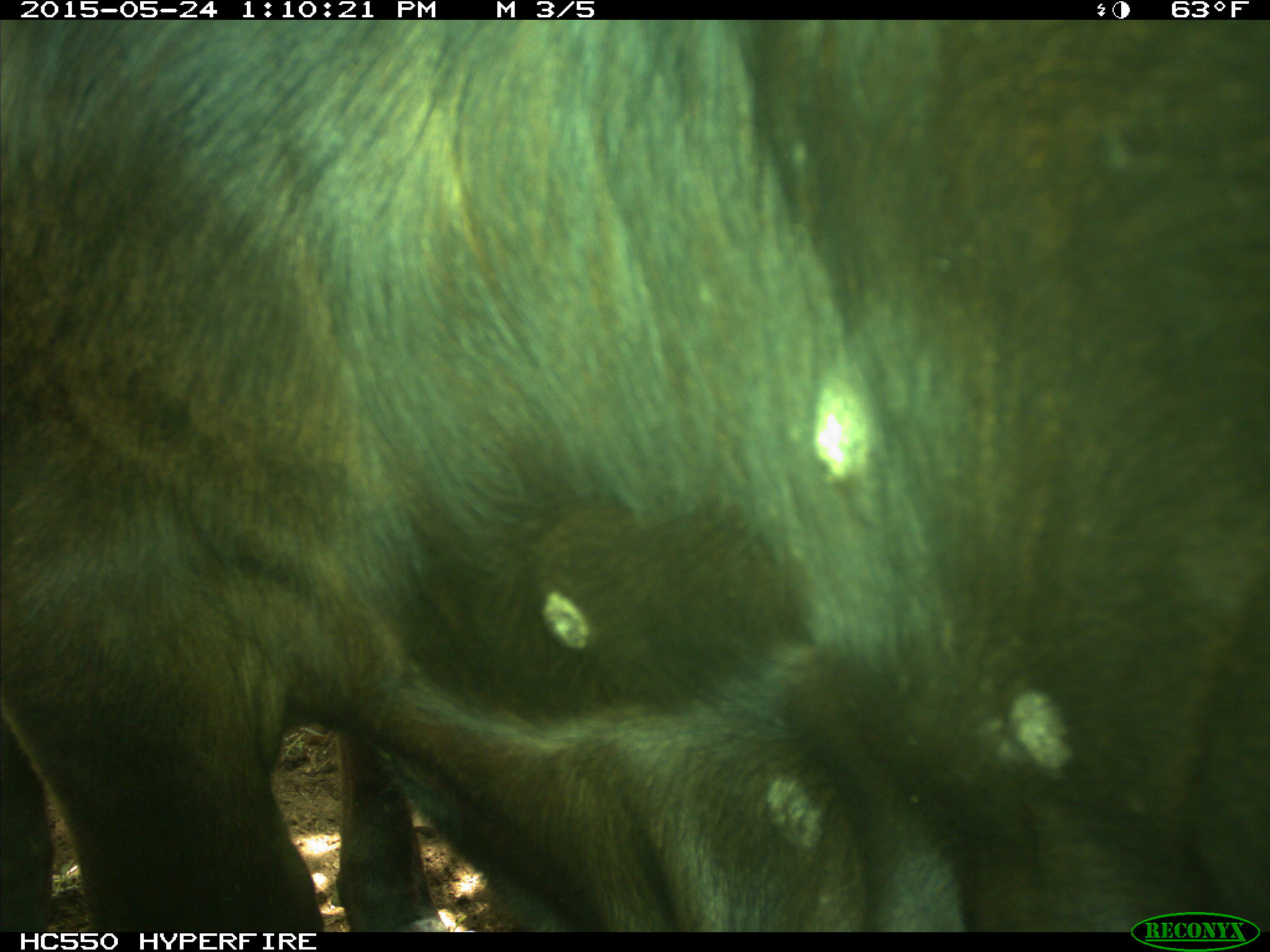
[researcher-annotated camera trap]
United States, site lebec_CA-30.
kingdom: Animalia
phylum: Chordata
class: Mammalia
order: Artiodactyla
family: Bovidae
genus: Bos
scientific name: Bos taurus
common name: domestic cow